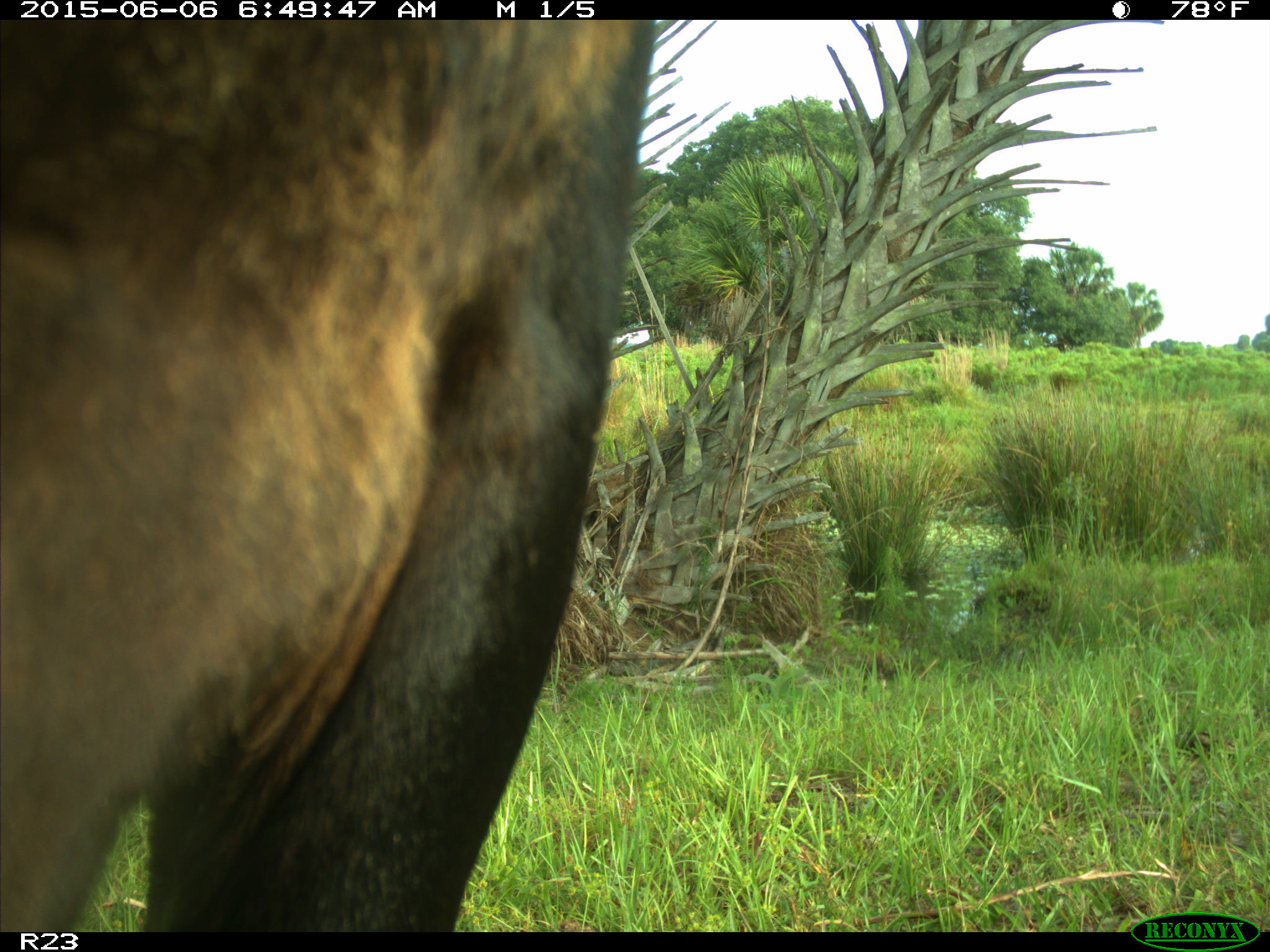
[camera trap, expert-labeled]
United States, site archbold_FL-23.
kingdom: Animalia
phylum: Chordata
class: Mammalia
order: Artiodactyla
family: Bovidae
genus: Bos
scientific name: Bos taurus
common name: domestic cow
Bos taurus (domestic cow).